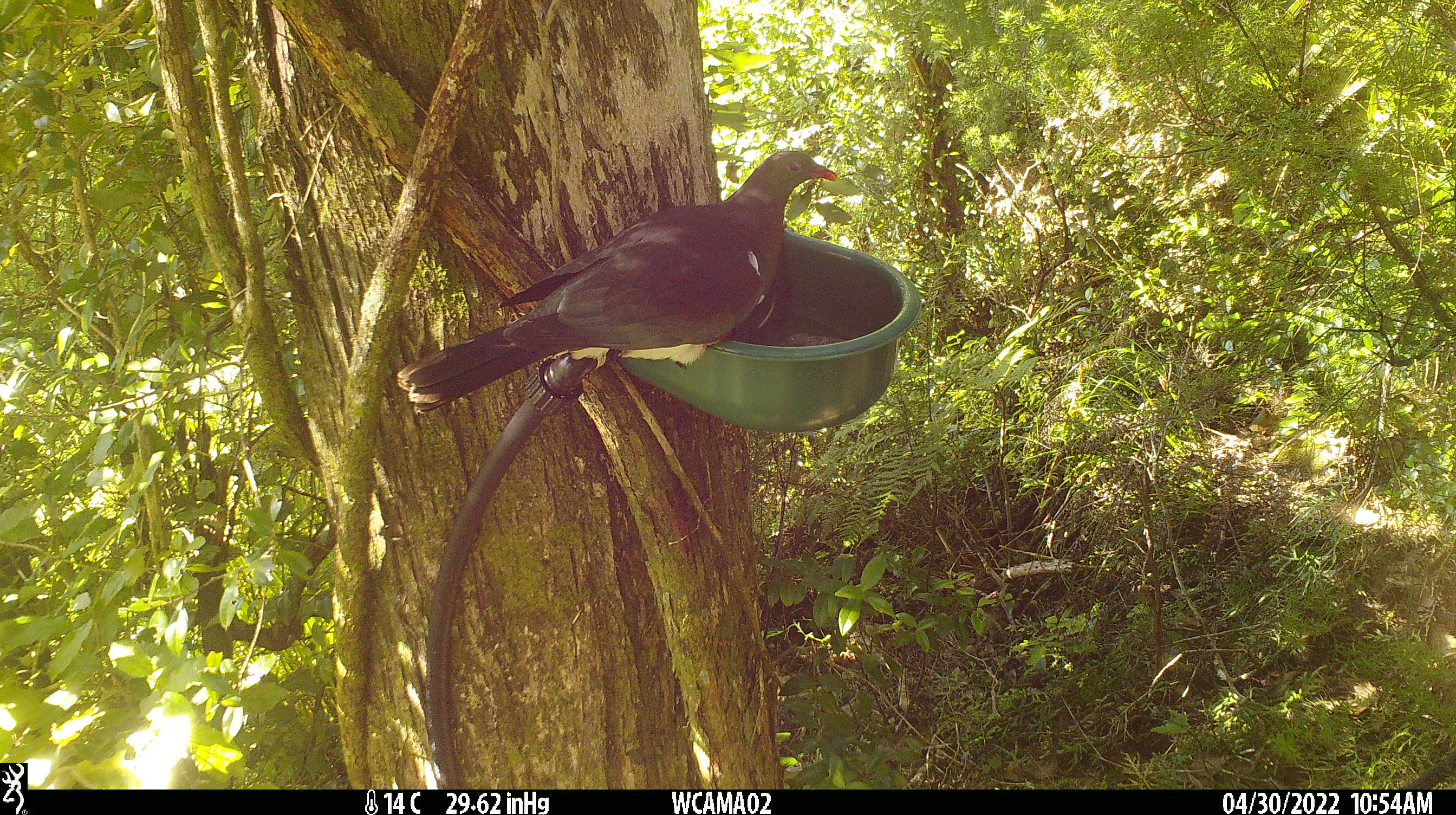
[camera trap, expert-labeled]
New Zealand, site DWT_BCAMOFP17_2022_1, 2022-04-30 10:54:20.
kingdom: Animalia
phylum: Chordata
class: Aves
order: Columbiformes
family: Columbidae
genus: Hemiphaga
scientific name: Hemiphaga novaeseelandiae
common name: new zealand pigeon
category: kereru